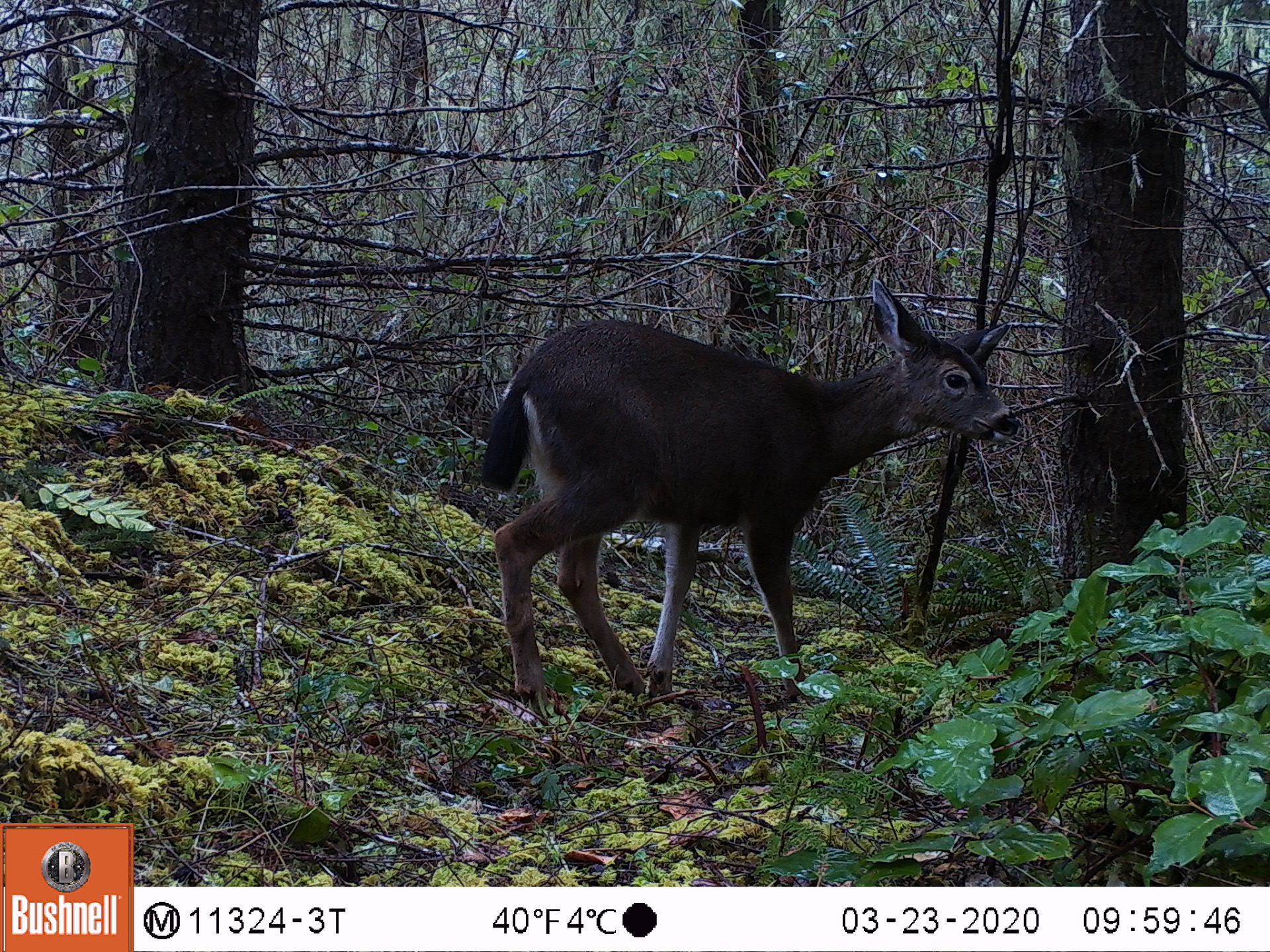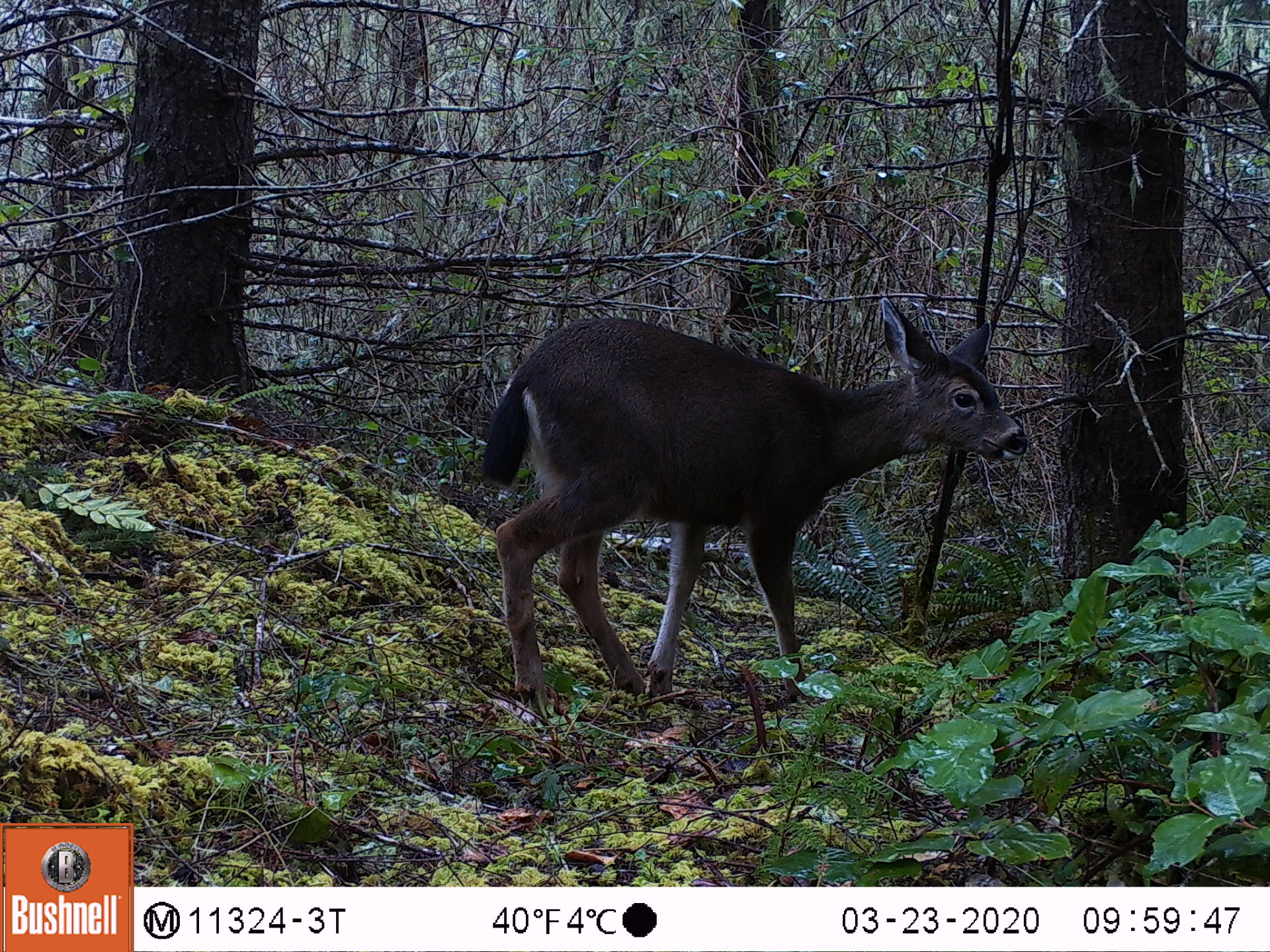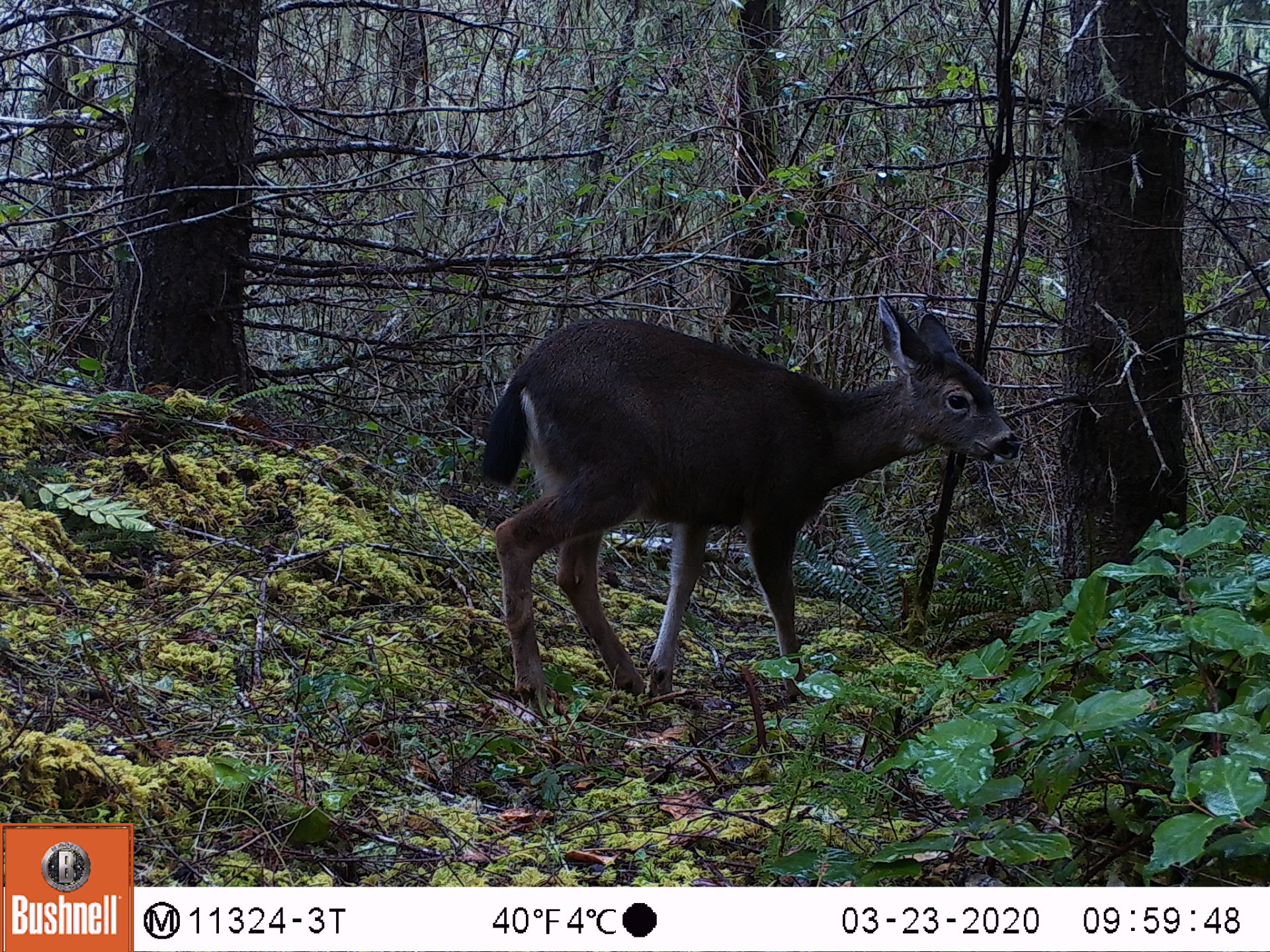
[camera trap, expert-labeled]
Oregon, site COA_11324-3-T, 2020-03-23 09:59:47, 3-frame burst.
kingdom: Animalia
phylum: Chordata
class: Mammalia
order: Artiodactyla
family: Cervidae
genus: Odocoileus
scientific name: Odocoileus hemionus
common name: black-tailed deer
Black-tailed deer (Odocoileus hemionus).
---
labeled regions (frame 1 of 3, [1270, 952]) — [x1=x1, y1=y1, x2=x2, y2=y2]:
black-tailed deer: [x1=463, y1=280, x2=1026, y2=715]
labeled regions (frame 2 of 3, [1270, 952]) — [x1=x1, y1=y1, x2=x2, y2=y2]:
black-tailed deer: [x1=457, y1=294, x2=1048, y2=715]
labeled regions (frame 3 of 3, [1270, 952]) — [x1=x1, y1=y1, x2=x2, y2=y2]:
black-tailed deer: [x1=477, y1=294, x2=1026, y2=697]